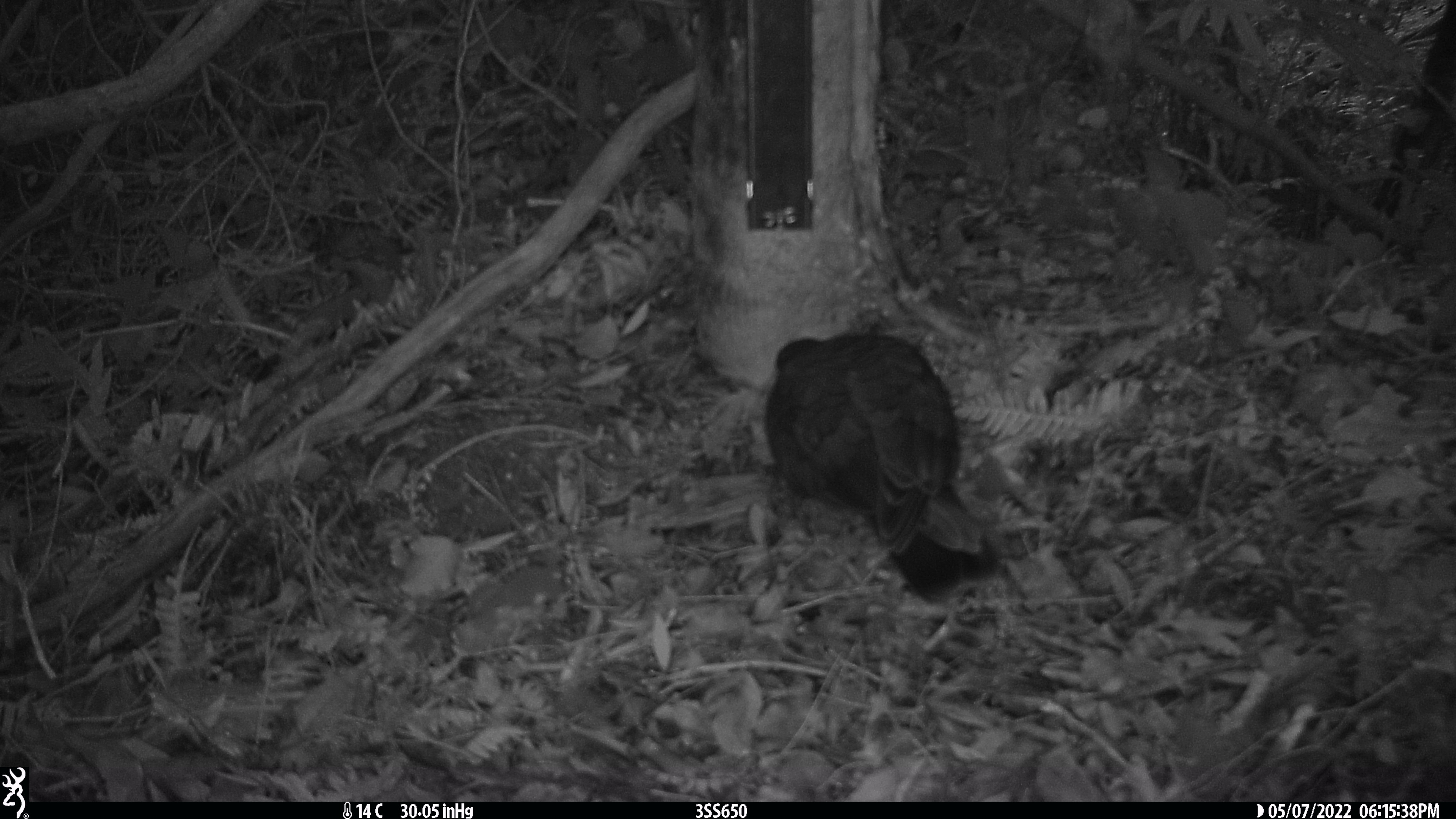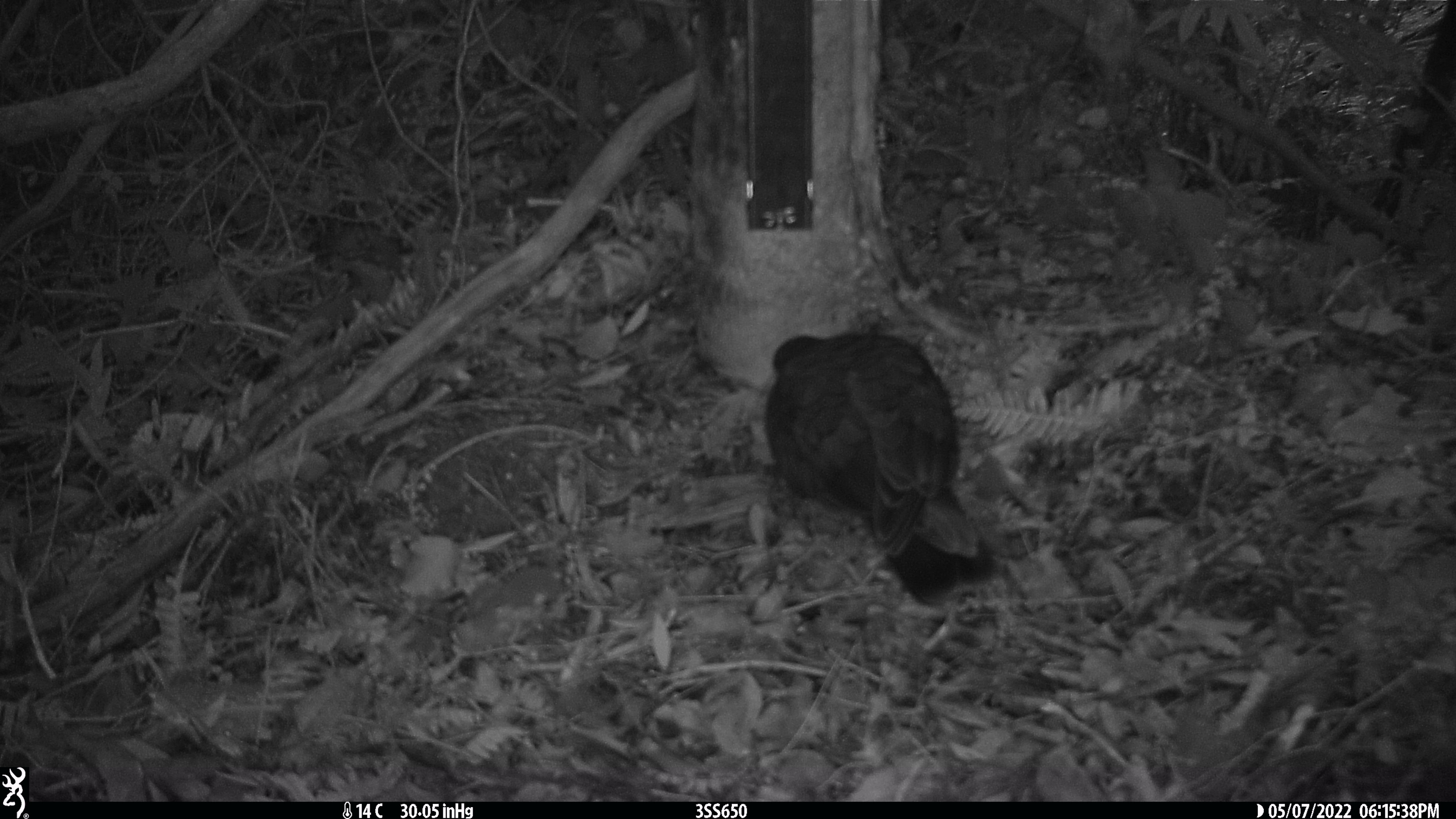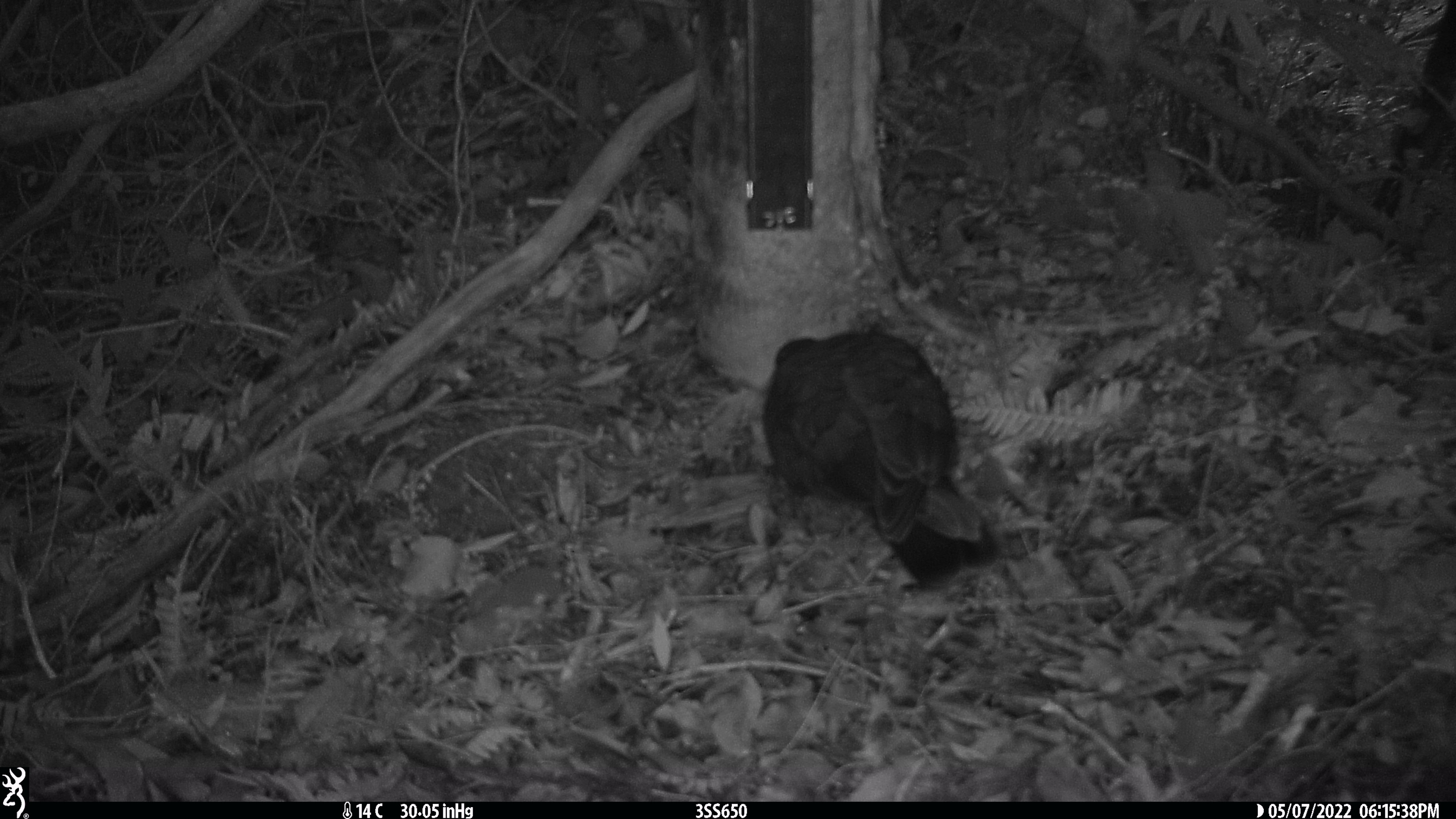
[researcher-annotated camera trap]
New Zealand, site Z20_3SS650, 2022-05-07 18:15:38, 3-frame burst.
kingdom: Animalia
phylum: Chordata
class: Aves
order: Psittaciformes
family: Strigopidae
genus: Nestor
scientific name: Nestor notabilis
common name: kea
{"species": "kea (Nestor notabilis)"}